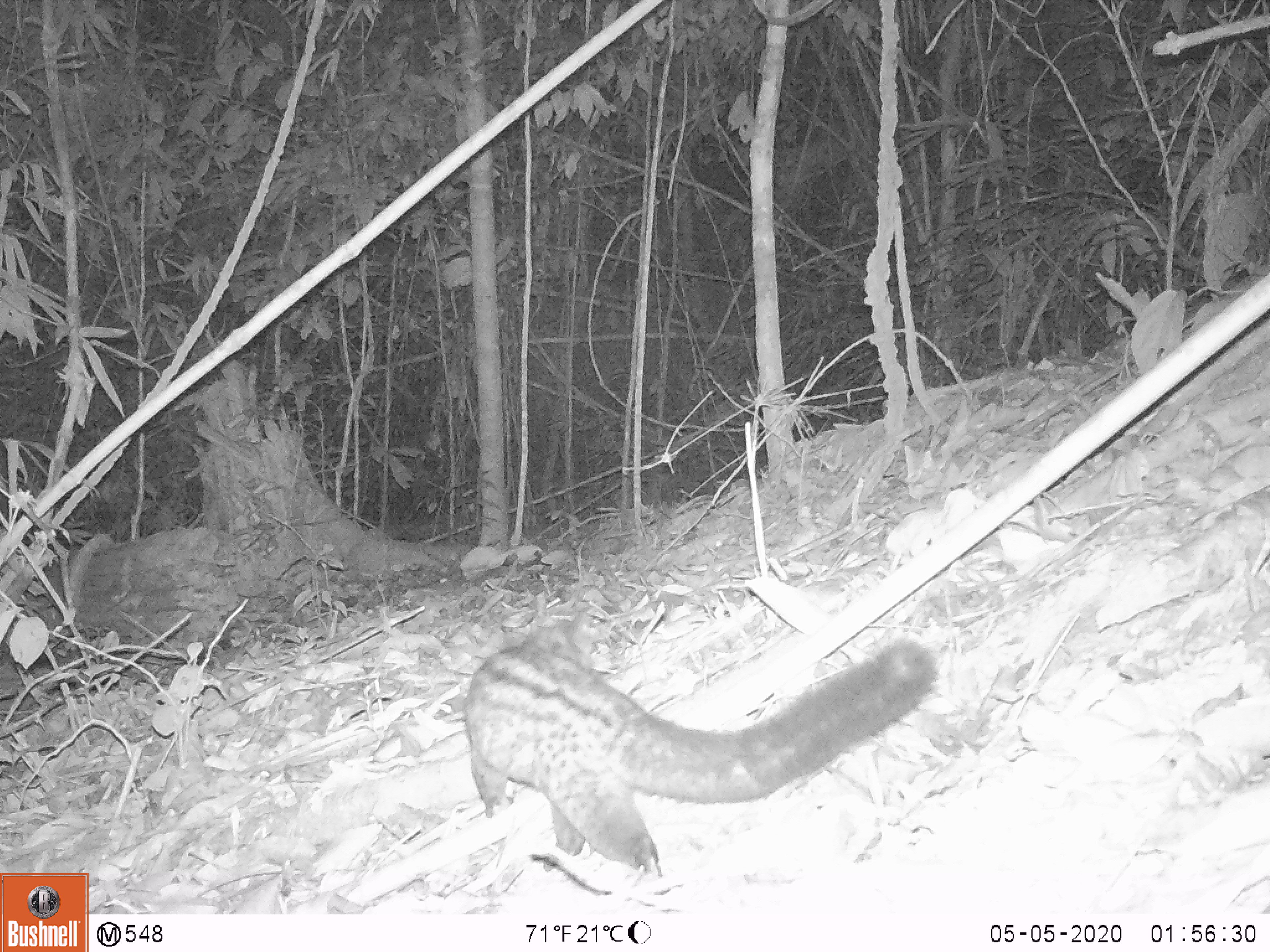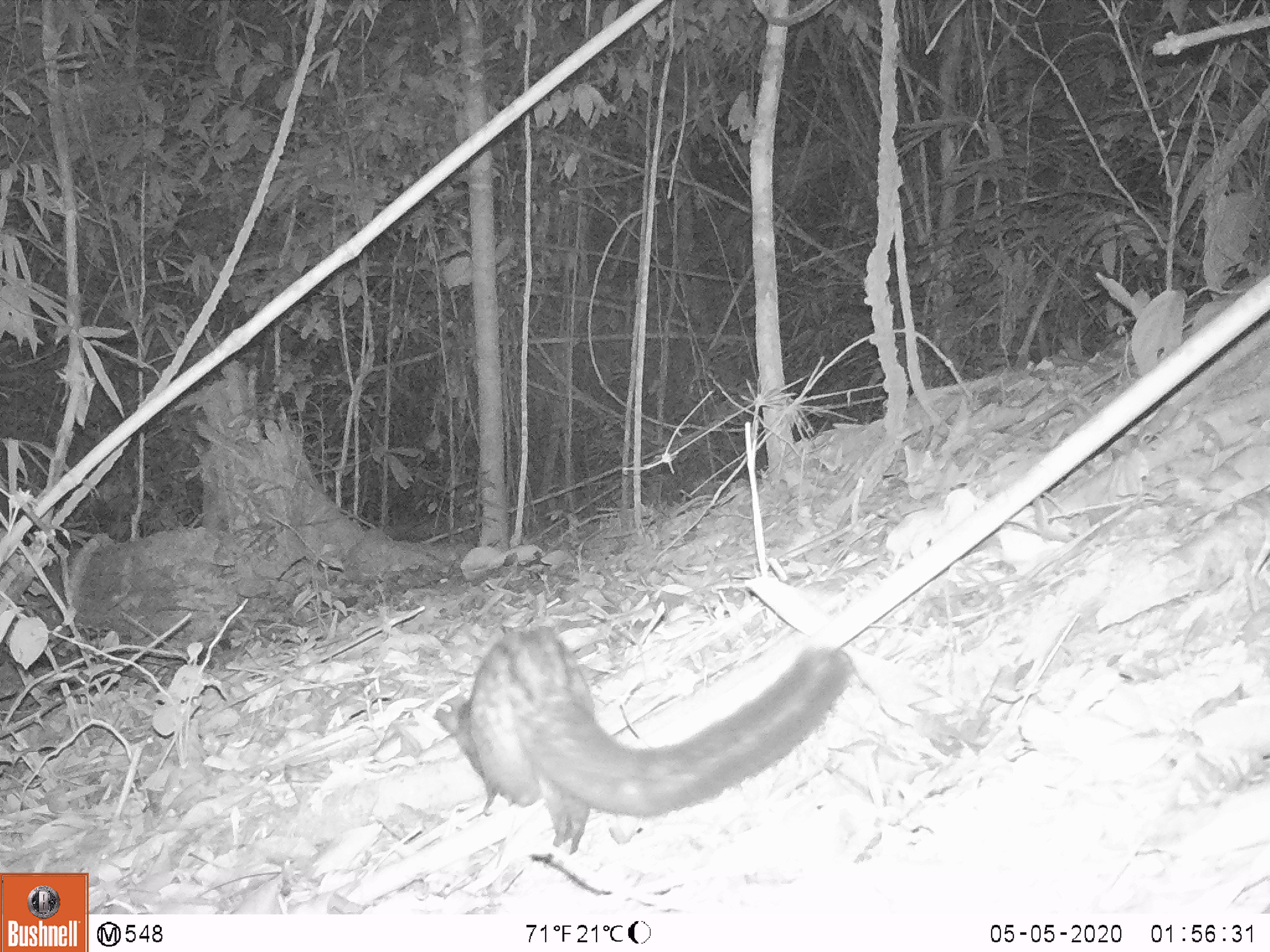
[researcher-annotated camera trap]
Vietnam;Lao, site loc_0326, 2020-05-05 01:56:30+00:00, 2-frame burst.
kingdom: Animalia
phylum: Chordata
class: Mammalia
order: Carnivora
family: Viverridae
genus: Paradoxurus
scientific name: Paradoxurus hermaphroditus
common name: common palm civet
Common palm civet (Paradoxurus hermaphroditus). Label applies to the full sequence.